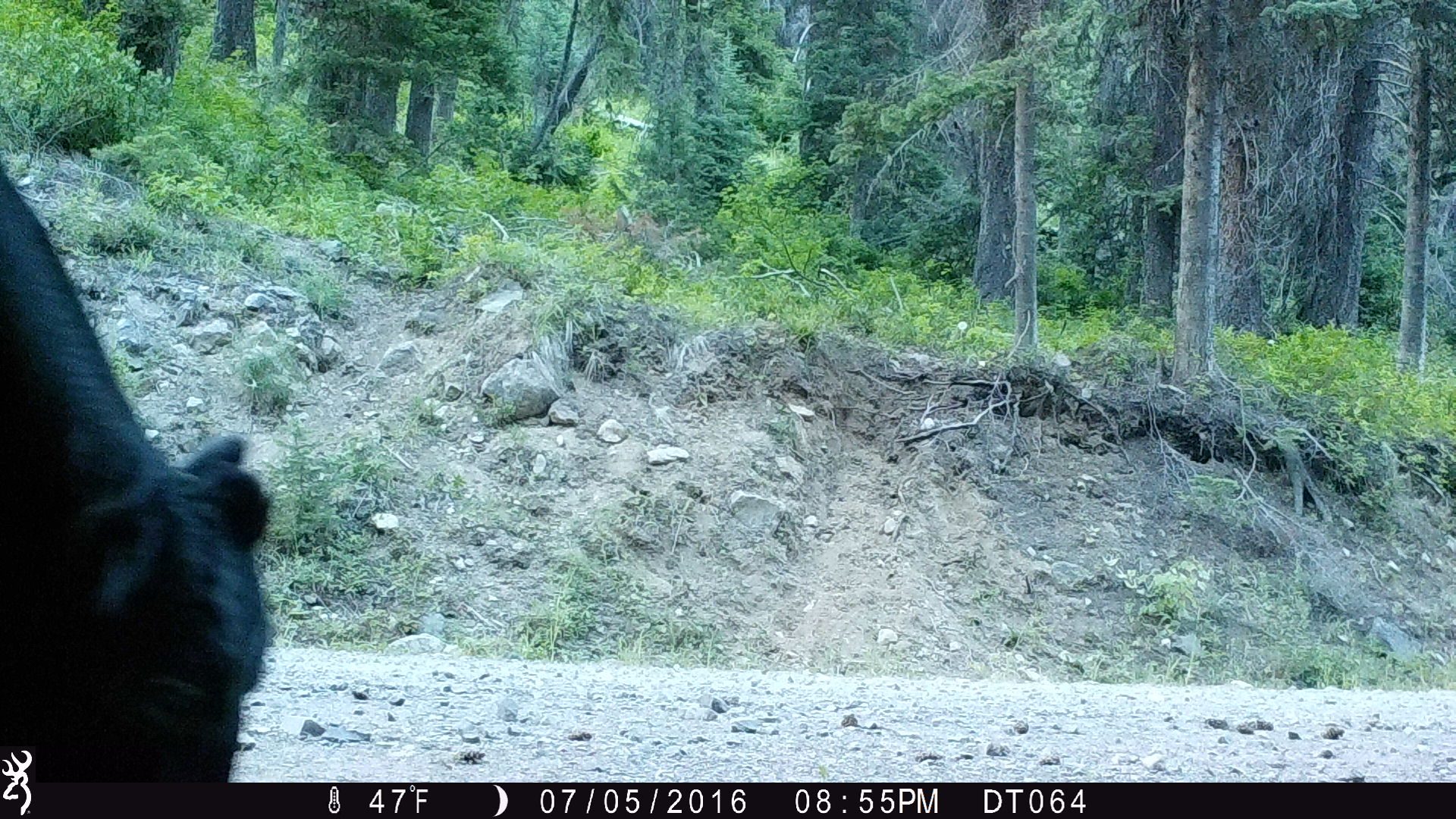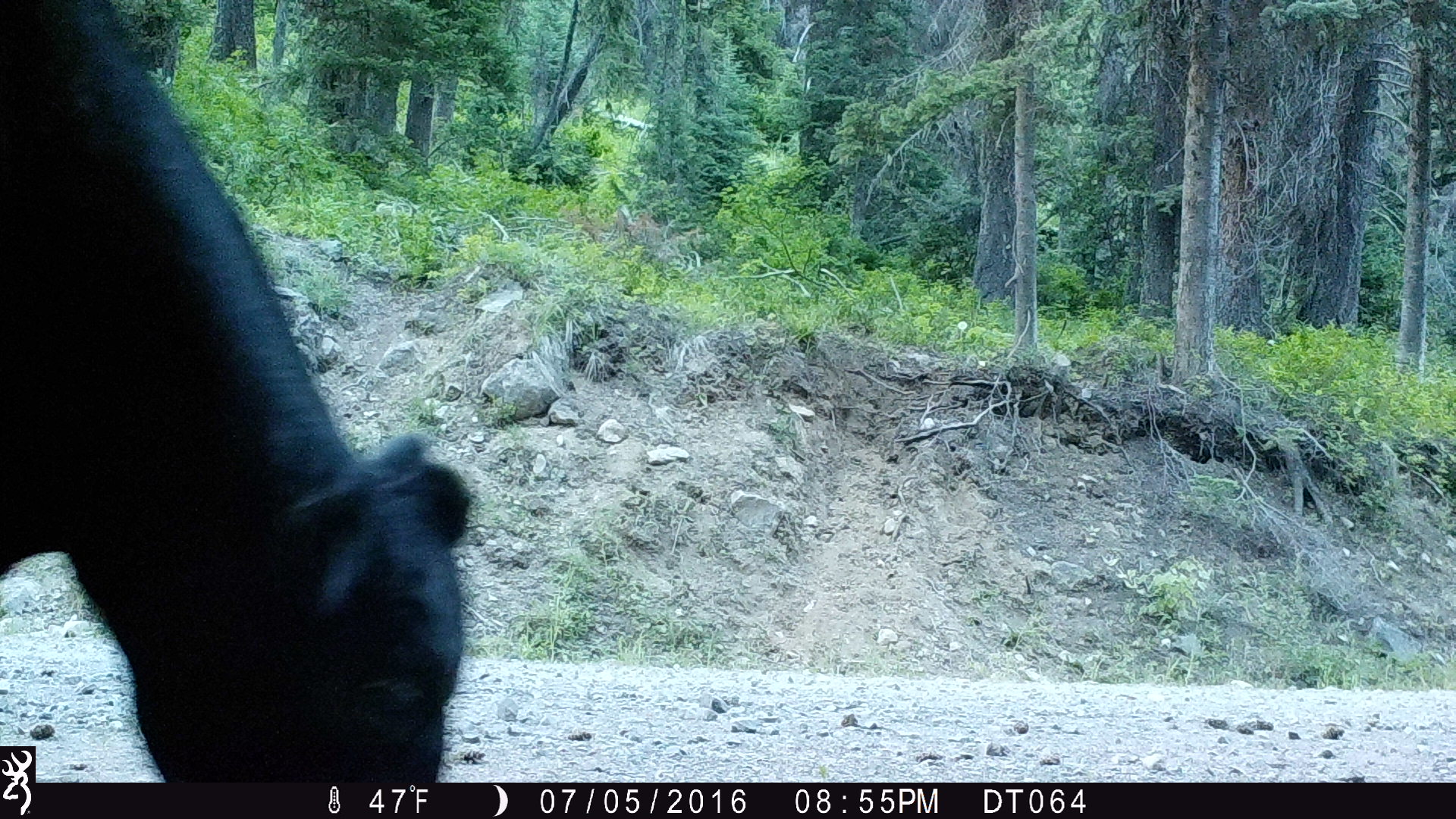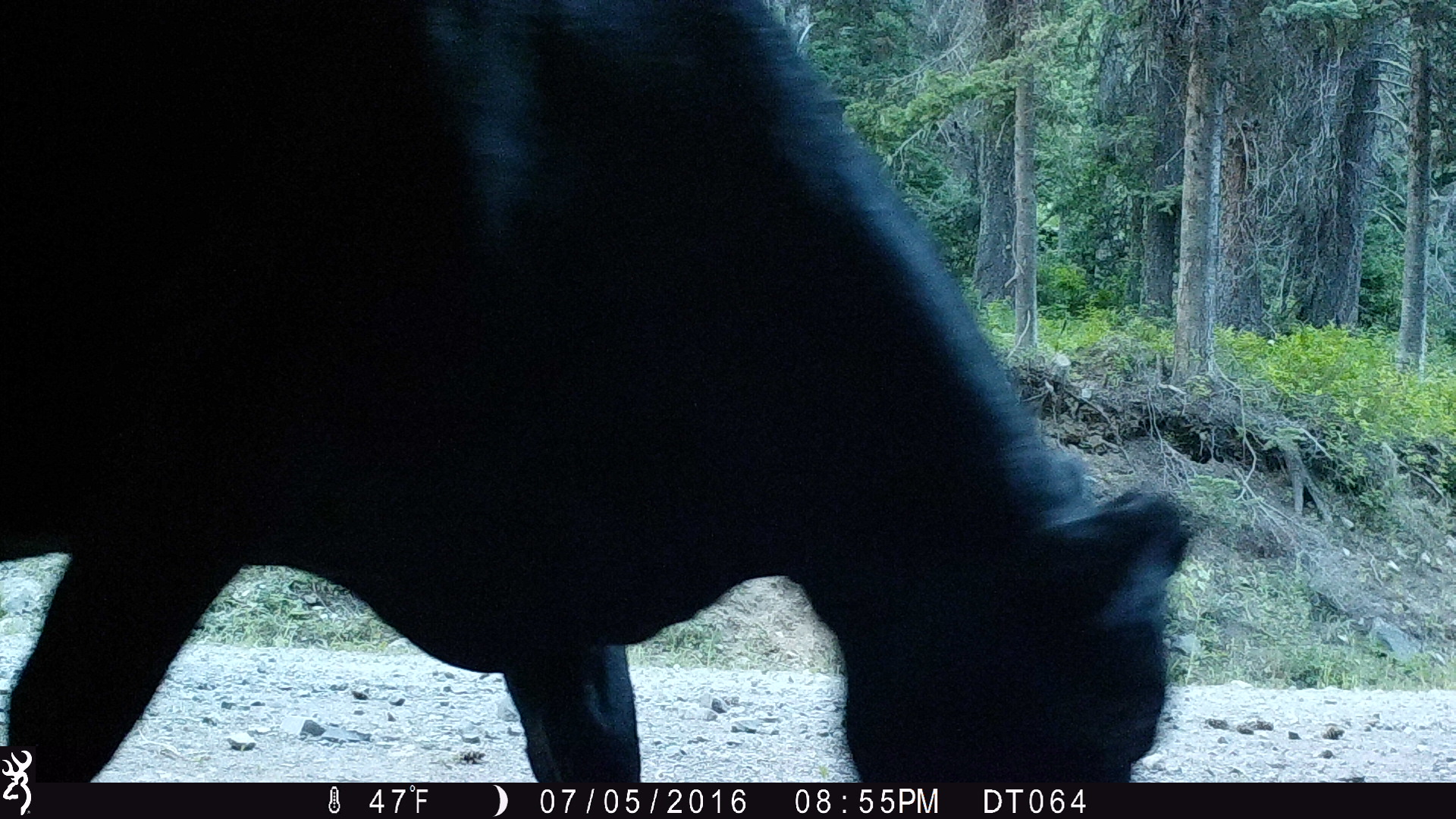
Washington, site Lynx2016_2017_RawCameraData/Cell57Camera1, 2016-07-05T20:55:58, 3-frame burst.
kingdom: Animalia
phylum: Chordata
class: Mammalia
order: Artiodactyla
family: Bovidae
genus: Bos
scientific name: Bos taurus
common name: domestic cattle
Domestic cattle (Bos taurus). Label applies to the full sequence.